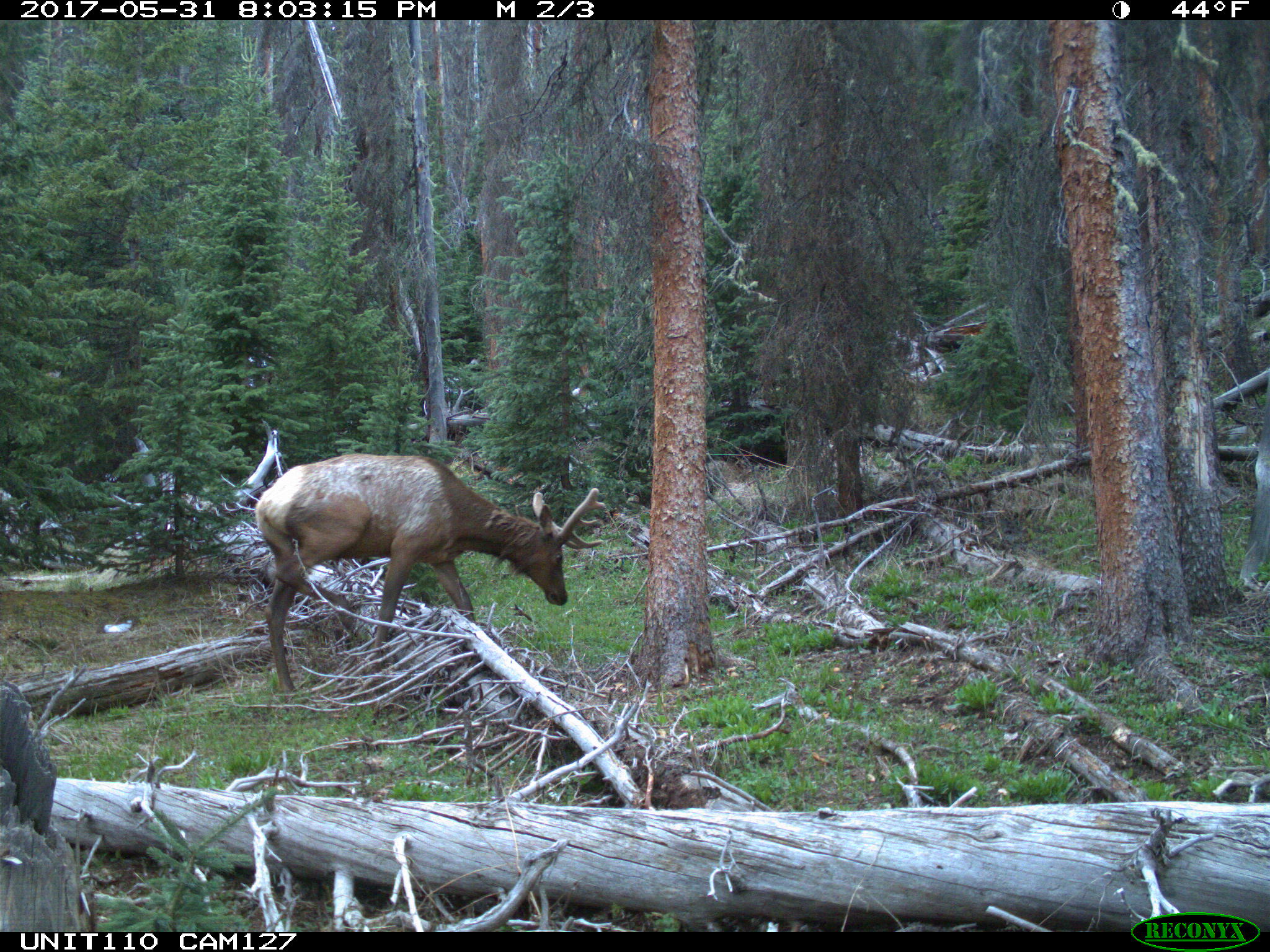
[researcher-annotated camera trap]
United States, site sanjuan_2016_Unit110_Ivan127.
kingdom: Animalia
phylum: Chordata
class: Mammalia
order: Artiodactyla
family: Cervidae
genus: Cervus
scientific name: Cervus elaphus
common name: red deer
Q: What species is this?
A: Cervus elaphus (red deer).